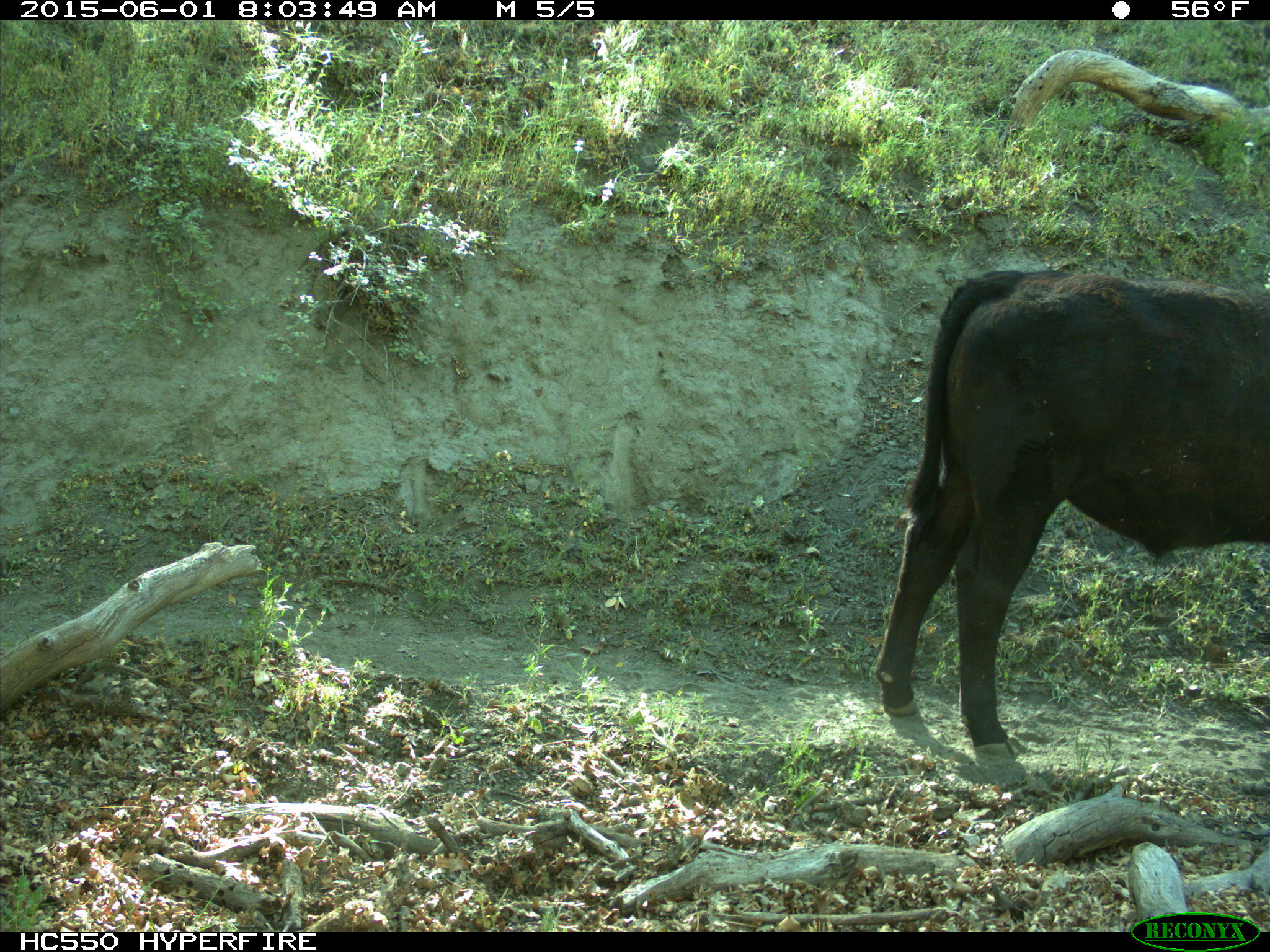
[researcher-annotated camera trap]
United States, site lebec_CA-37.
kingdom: Animalia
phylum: Chordata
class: Mammalia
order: Artiodactyla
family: Bovidae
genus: Bos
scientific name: Bos taurus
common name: domestic cow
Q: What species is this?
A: Bos taurus (domestic cow).